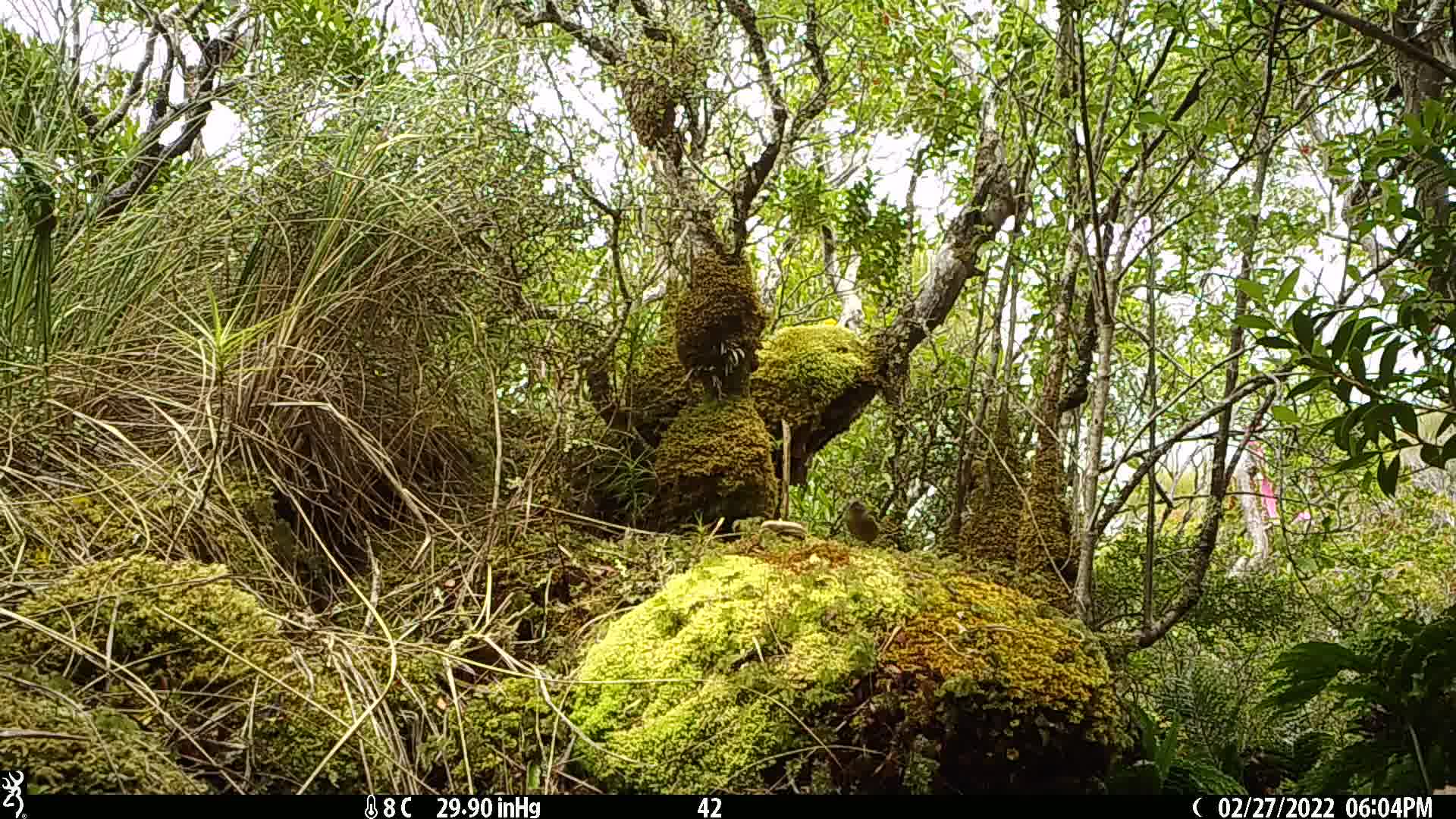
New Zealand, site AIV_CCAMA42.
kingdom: Animalia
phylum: Chordata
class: Aves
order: Passeriformes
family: Meliphagidae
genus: Anthornis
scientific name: Anthornis melanura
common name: new zealand bellbird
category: bellbird